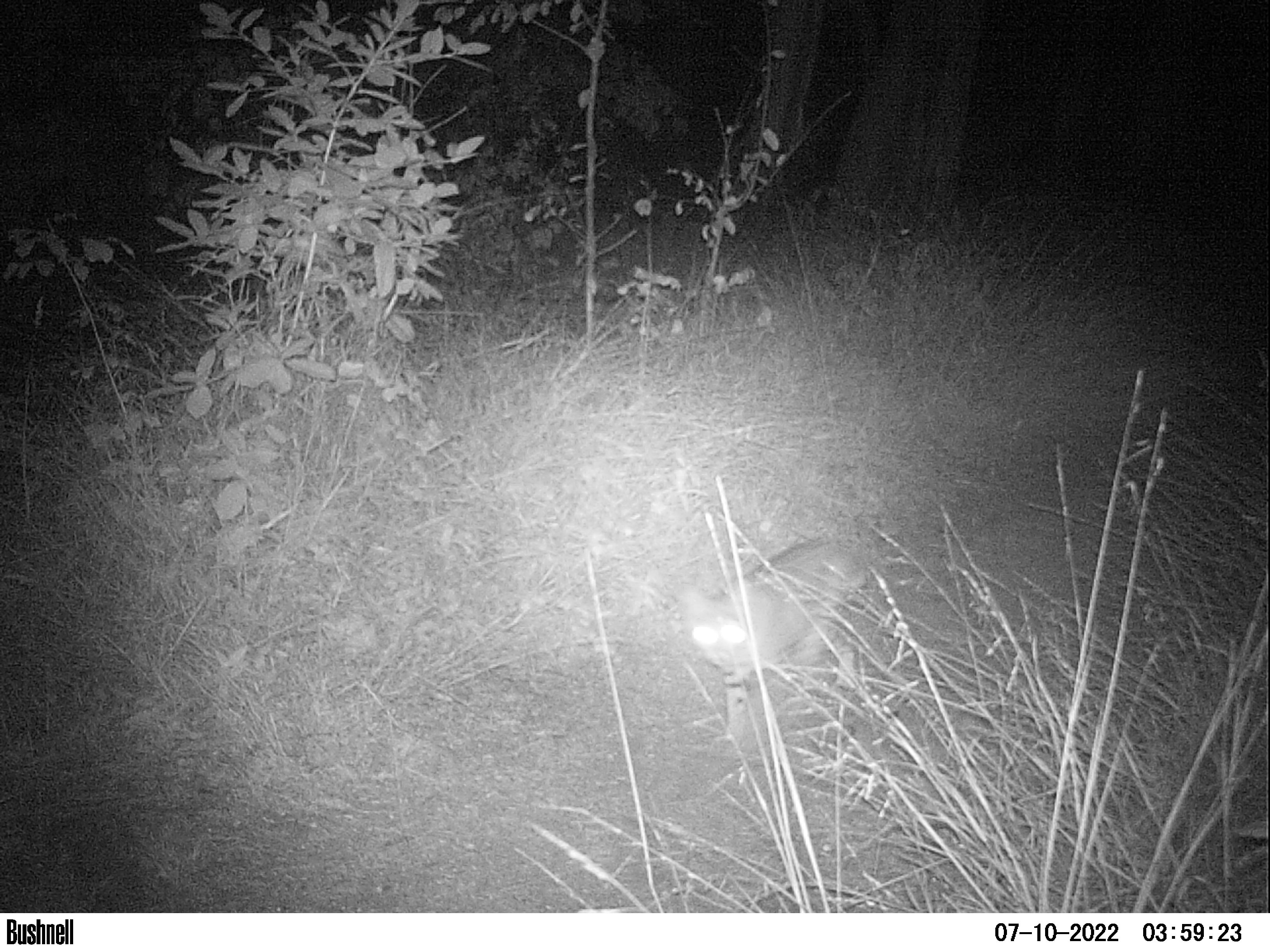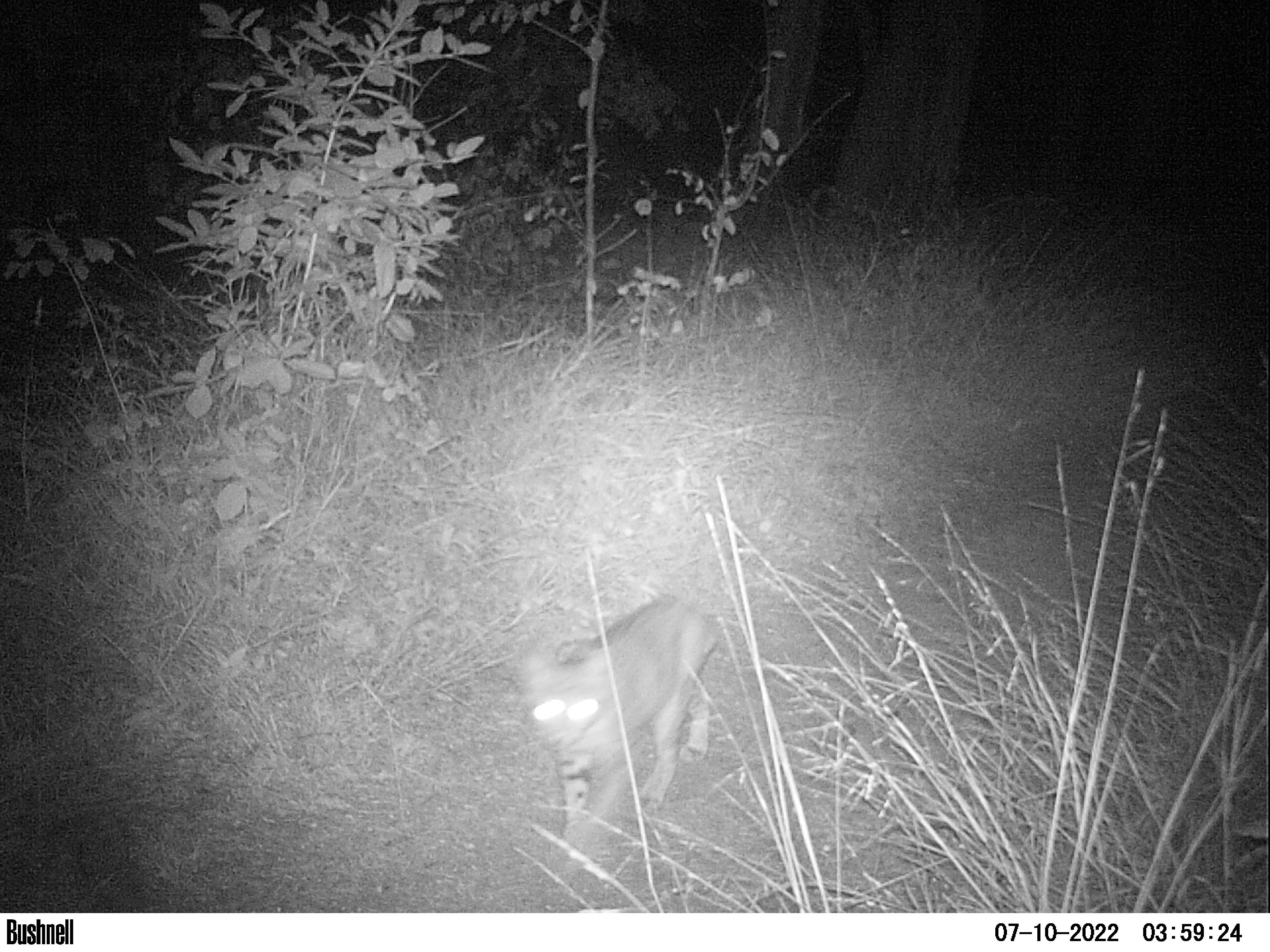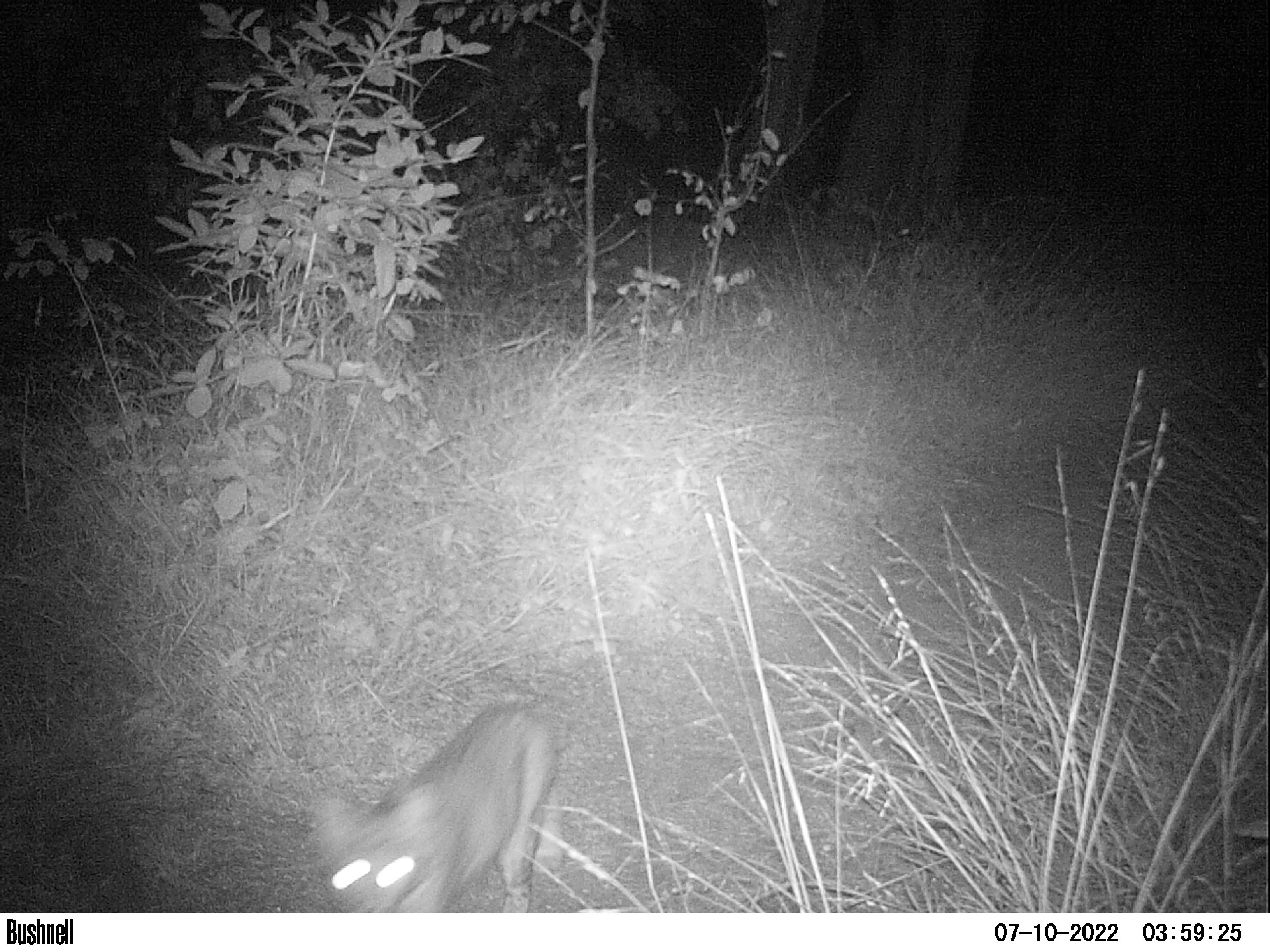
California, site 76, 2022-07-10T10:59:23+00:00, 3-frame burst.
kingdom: Animalia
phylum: Chordata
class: Mammalia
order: Carnivora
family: Felidae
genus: Lynx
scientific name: Lynx rufus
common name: bobcat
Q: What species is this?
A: Bobcat (Lynx rufus).